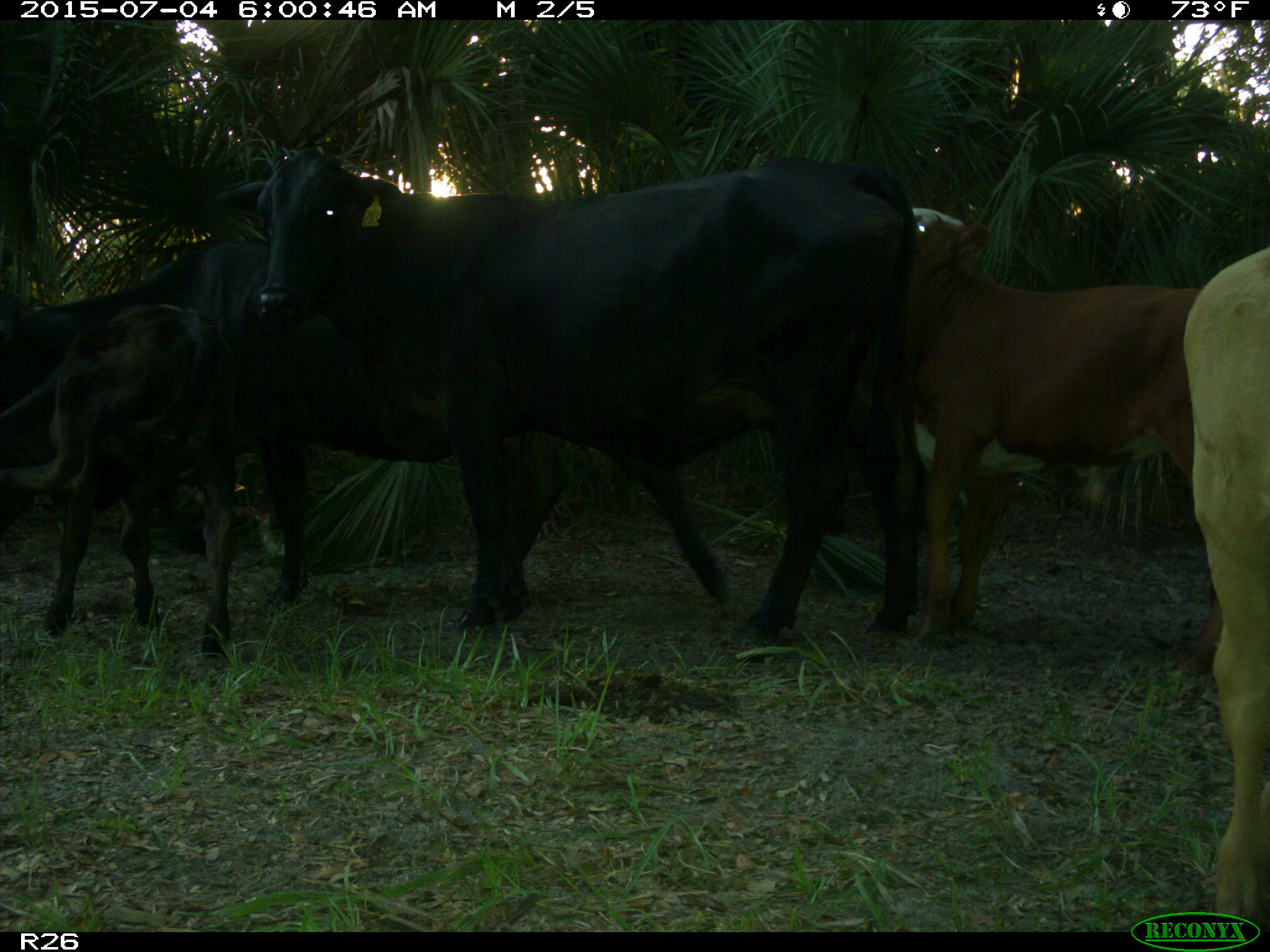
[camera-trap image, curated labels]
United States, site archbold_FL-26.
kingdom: Animalia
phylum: Chordata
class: Mammalia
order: Artiodactyla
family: Bovidae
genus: Bos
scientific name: Bos taurus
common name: domestic cow